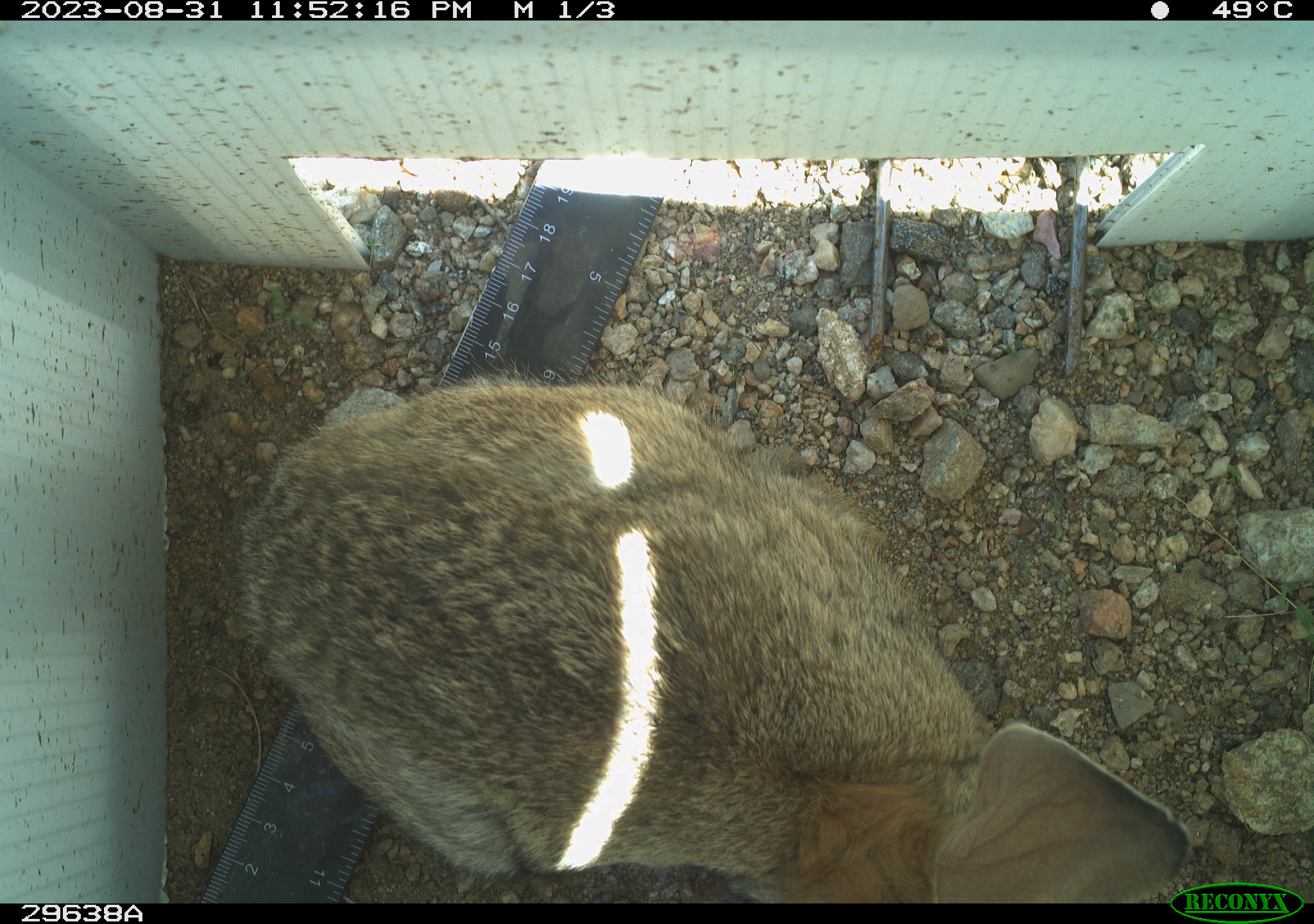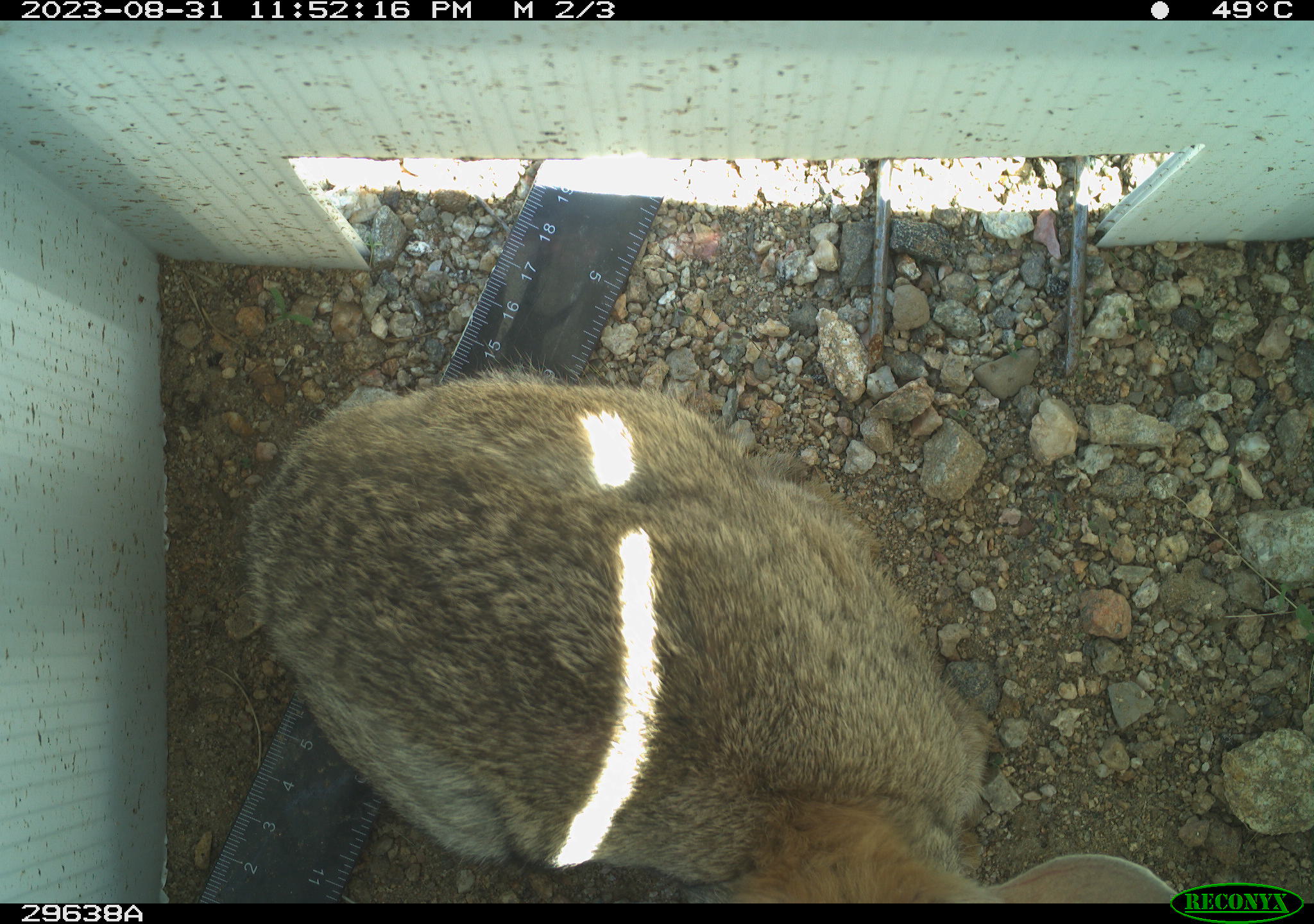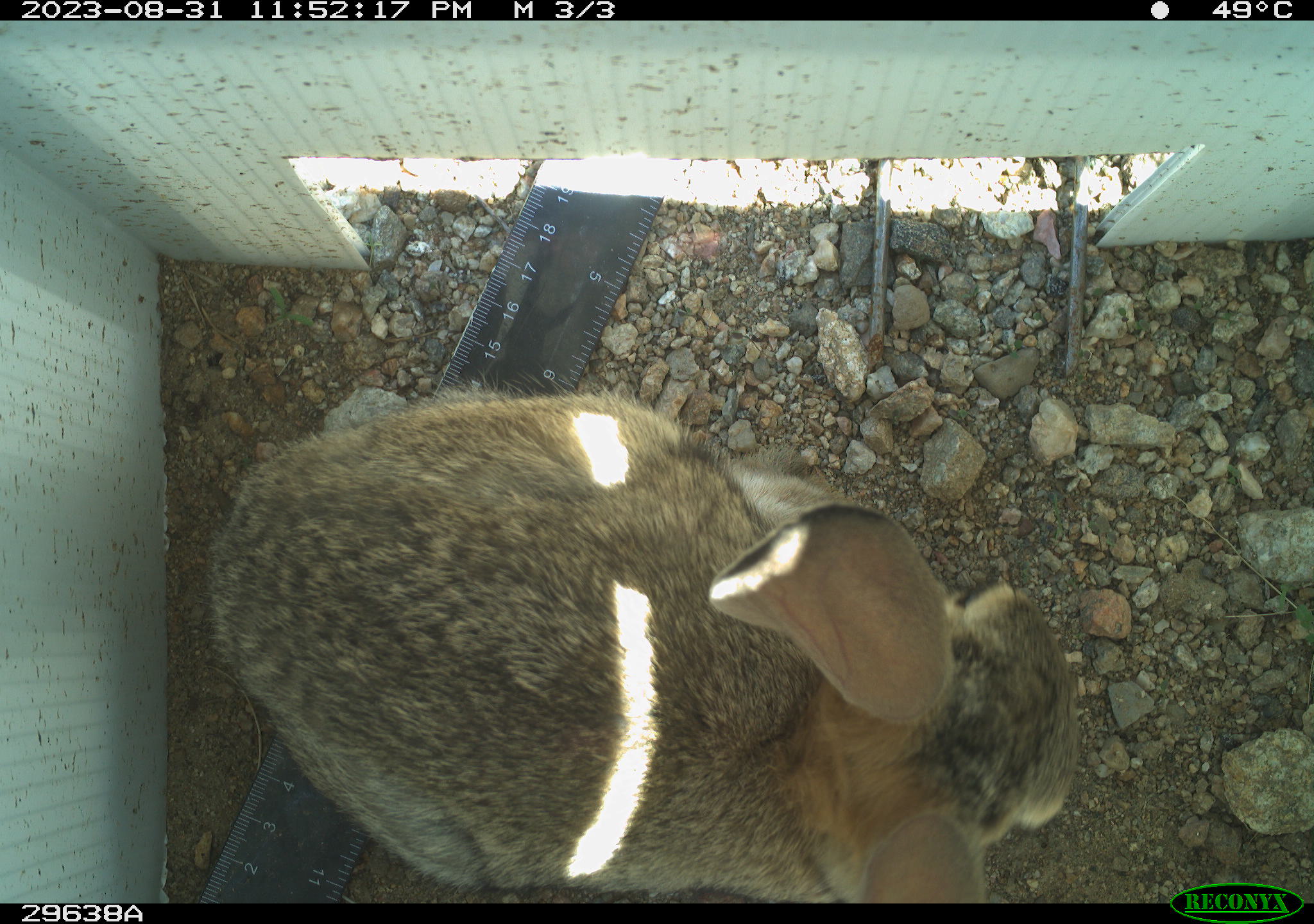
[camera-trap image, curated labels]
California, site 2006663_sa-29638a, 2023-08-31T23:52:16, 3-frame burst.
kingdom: Animalia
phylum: Chordata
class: Mammalia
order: Lagomorpha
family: Leporidae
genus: Lepus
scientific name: Lepus californicus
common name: black-tailed jackrabbit